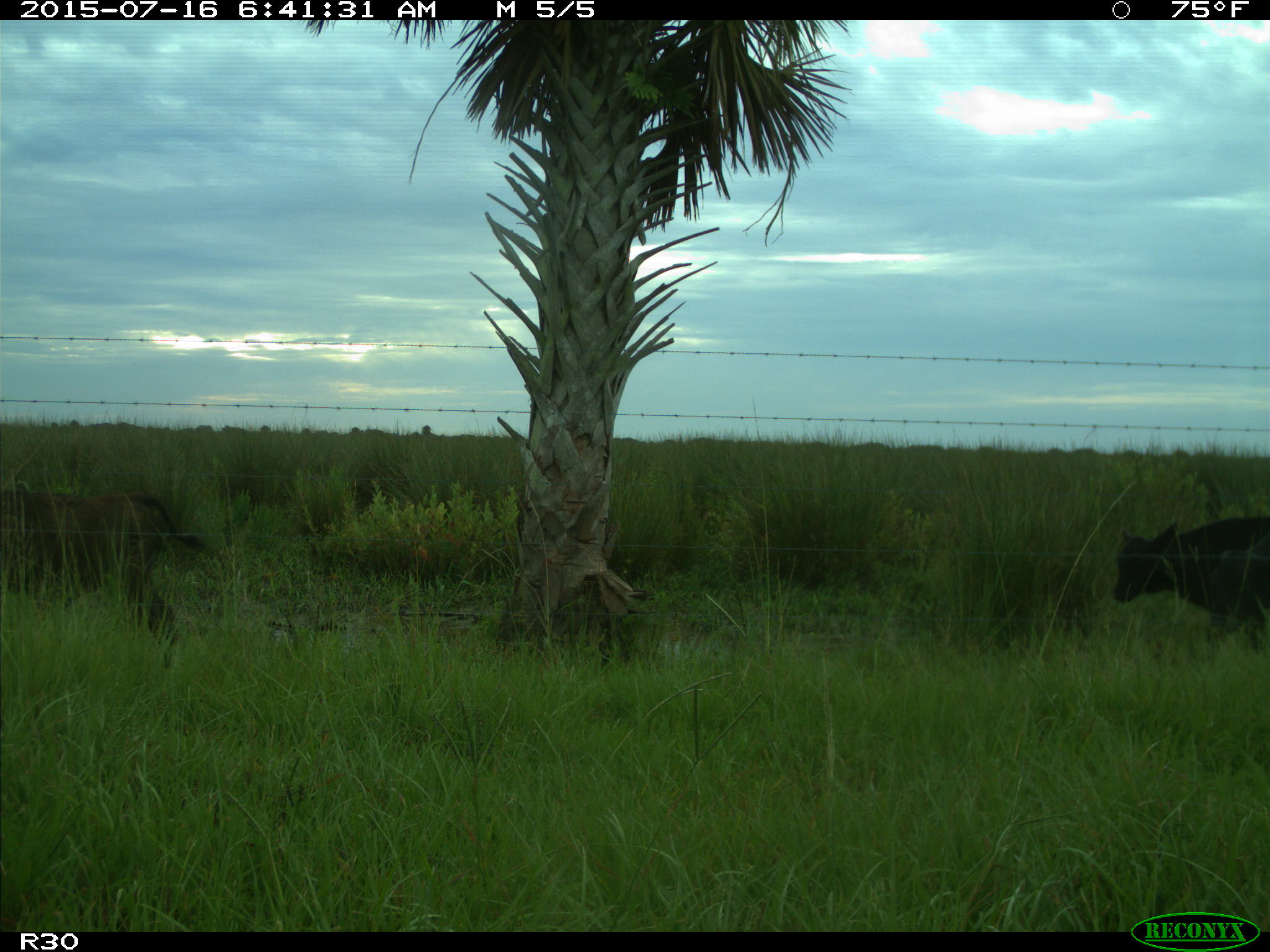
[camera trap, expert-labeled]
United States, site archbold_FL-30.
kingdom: Animalia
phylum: Chordata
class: Mammalia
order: Artiodactyla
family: Bovidae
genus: Bos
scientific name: Bos taurus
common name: domestic cow